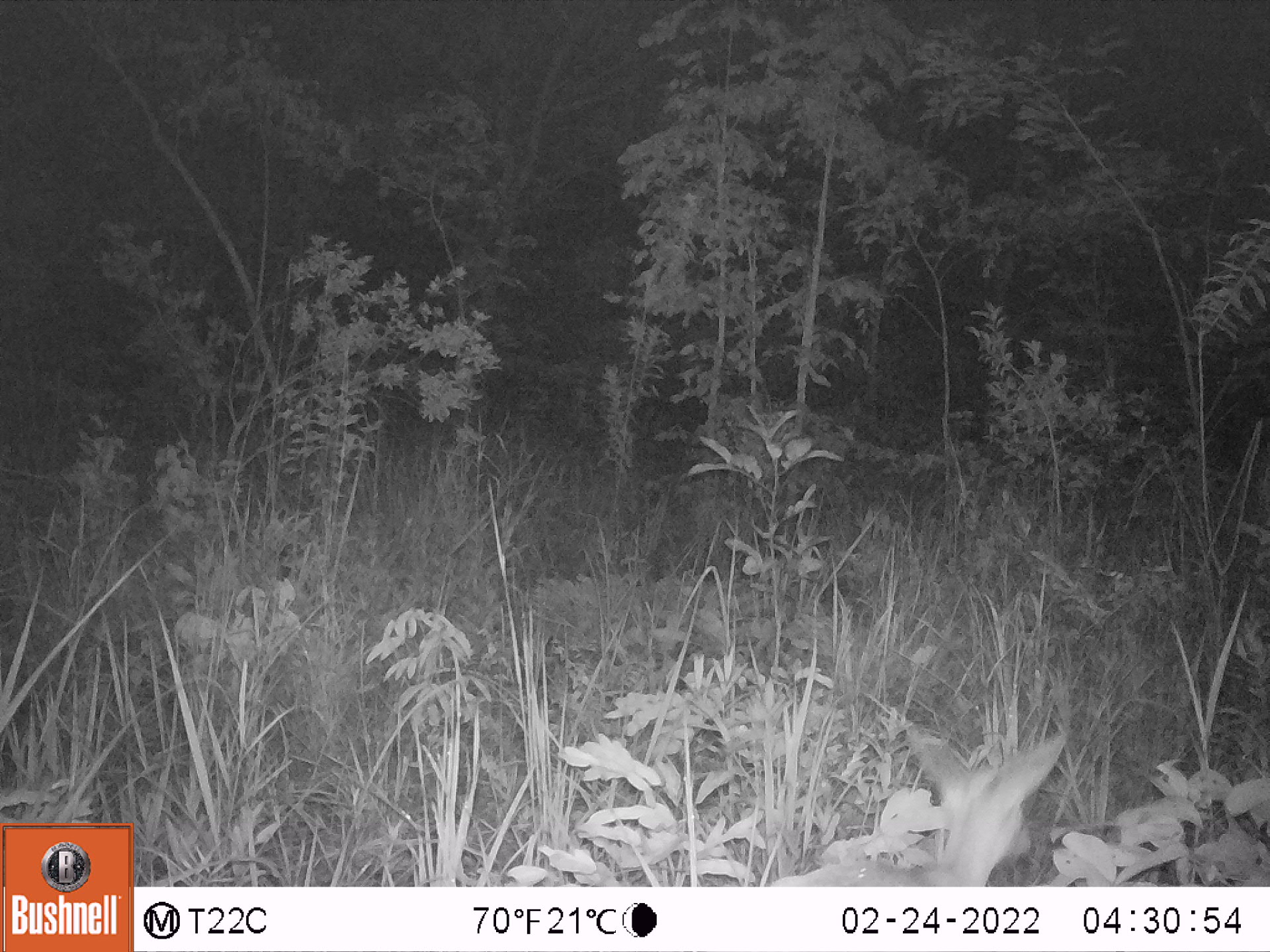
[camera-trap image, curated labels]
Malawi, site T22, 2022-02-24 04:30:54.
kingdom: Animalia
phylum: Chordata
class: Mammalia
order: Artiodactyla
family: Bovidae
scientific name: Antilopinae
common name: small antelope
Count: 1.